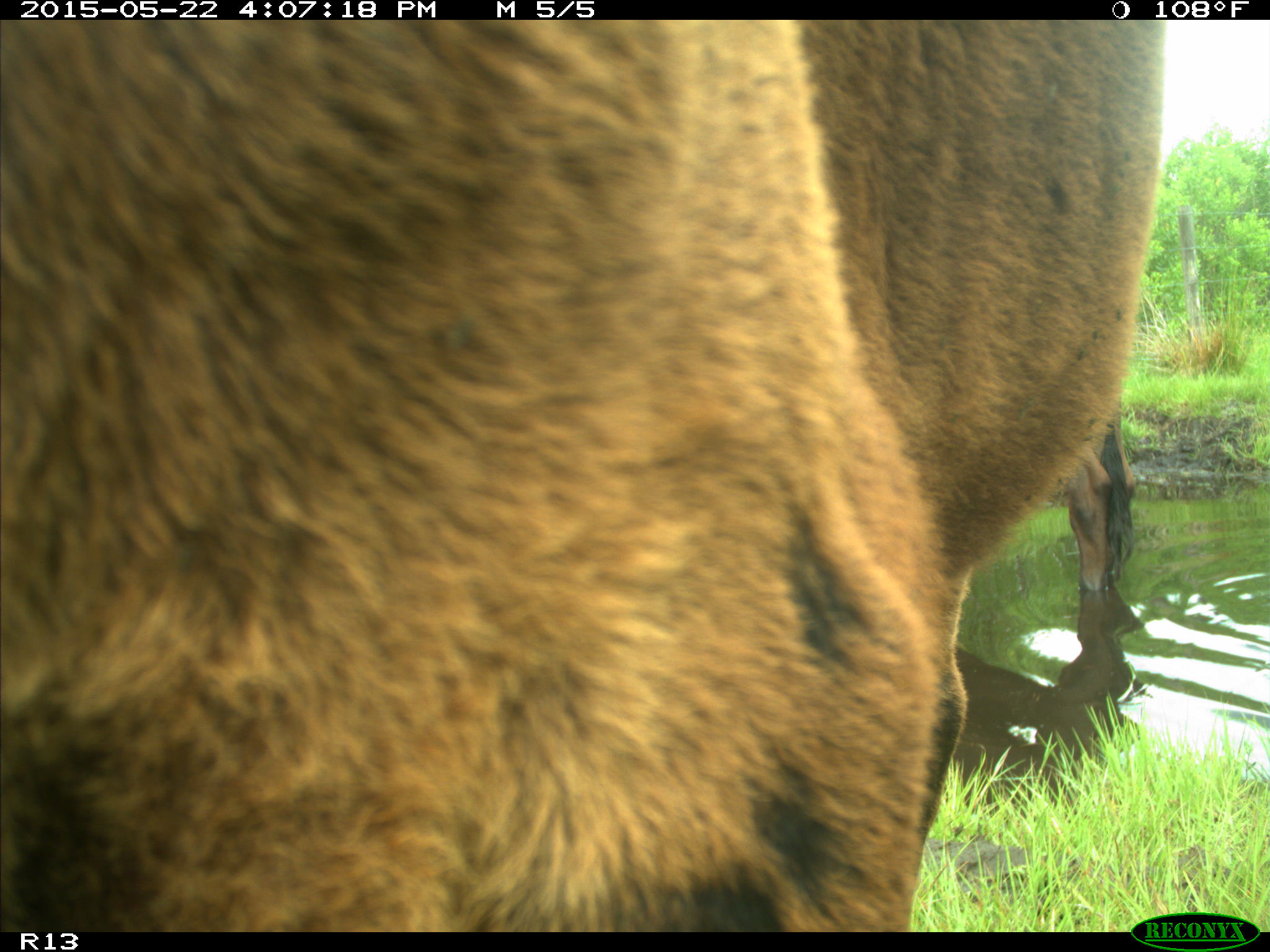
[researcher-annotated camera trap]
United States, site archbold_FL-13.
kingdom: Animalia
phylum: Chordata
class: Mammalia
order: Artiodactyla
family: Bovidae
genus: Bos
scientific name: Bos taurus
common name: domestic cow